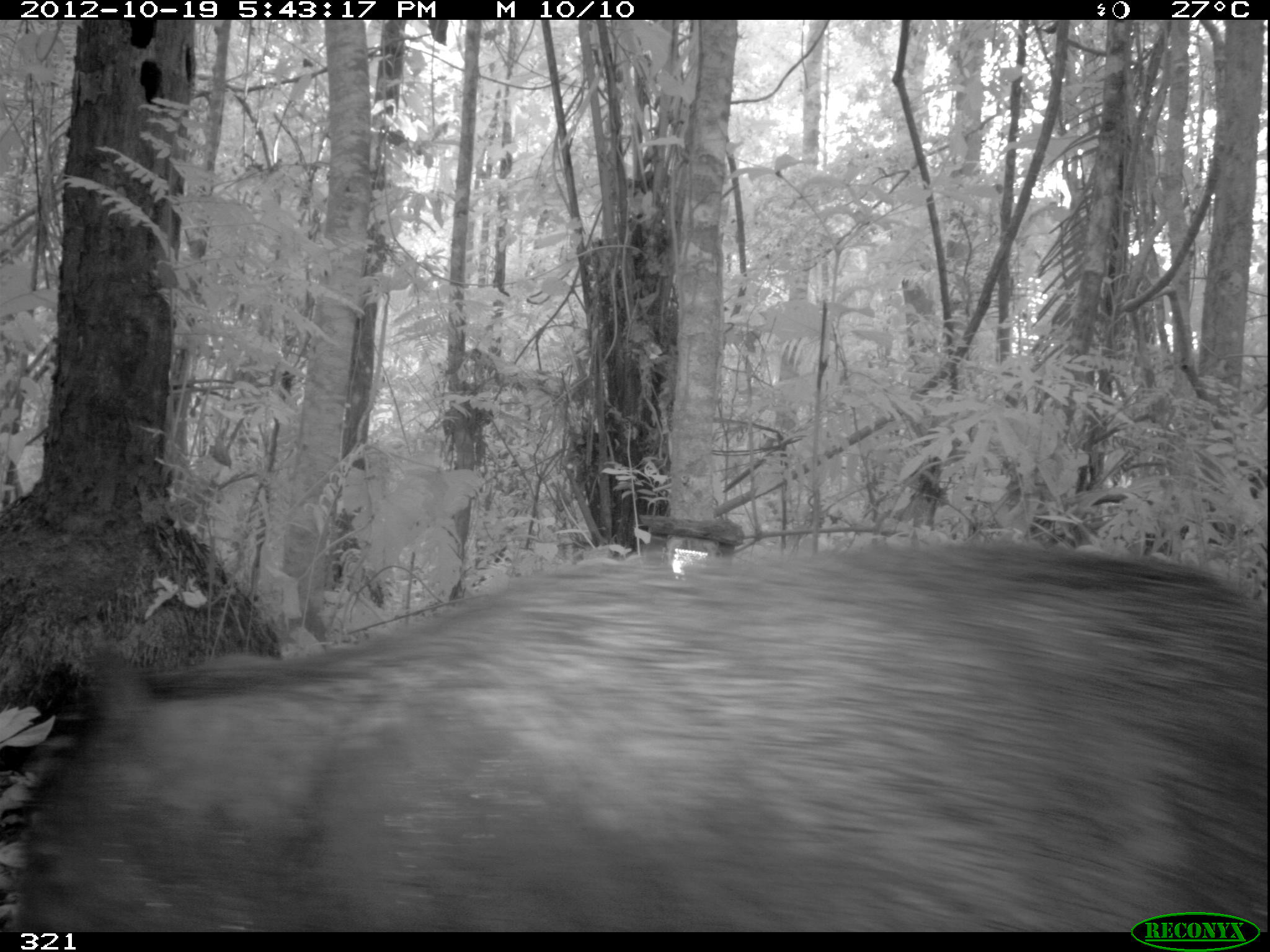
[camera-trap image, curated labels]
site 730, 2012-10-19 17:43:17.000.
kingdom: Animalia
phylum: Chordata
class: Mammalia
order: Artiodactyla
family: Tayassuidae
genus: Tayassu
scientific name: Tayassu pecari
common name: white-lipped peccary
Tayassu pecari (white-lipped peccary).